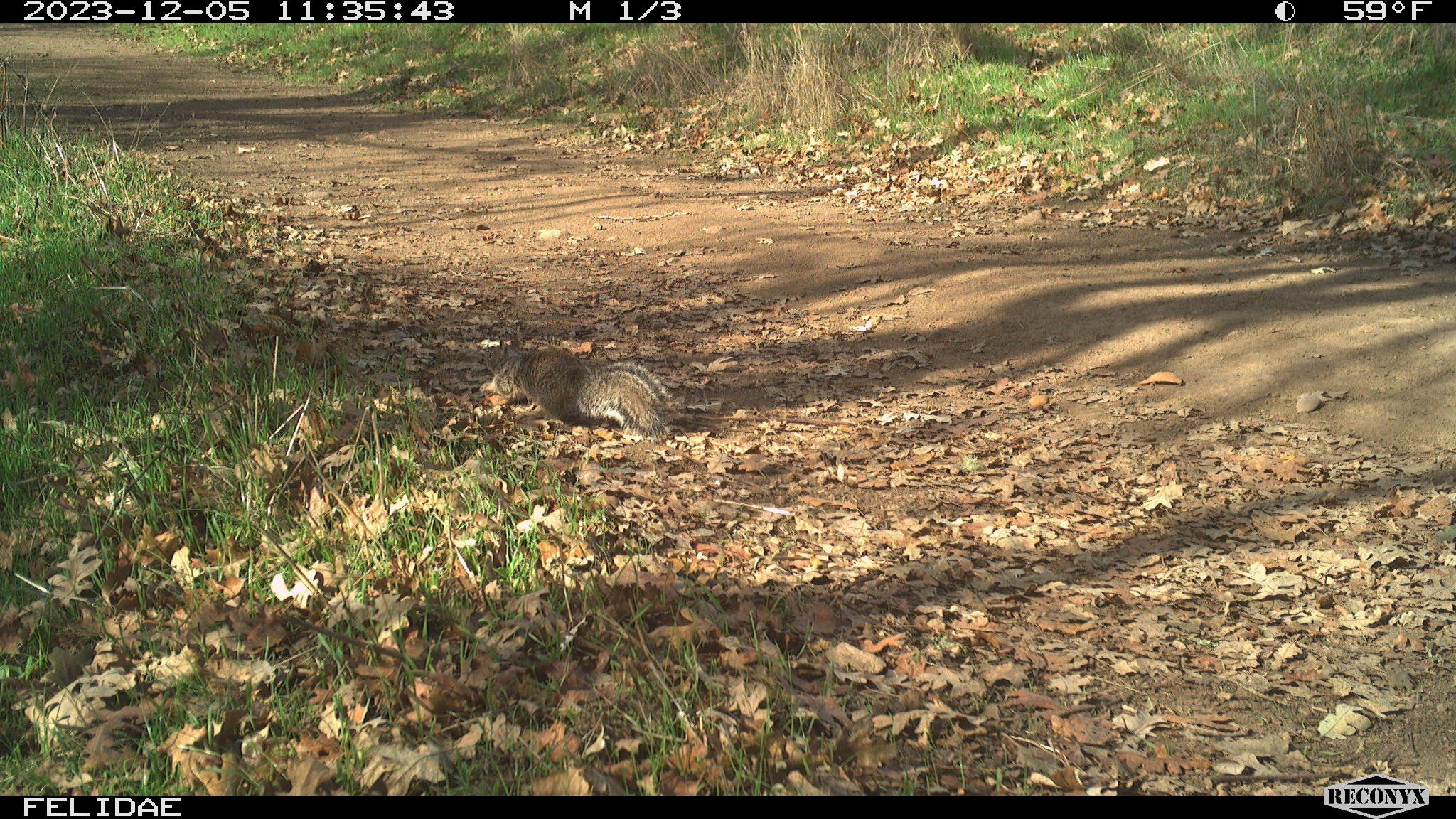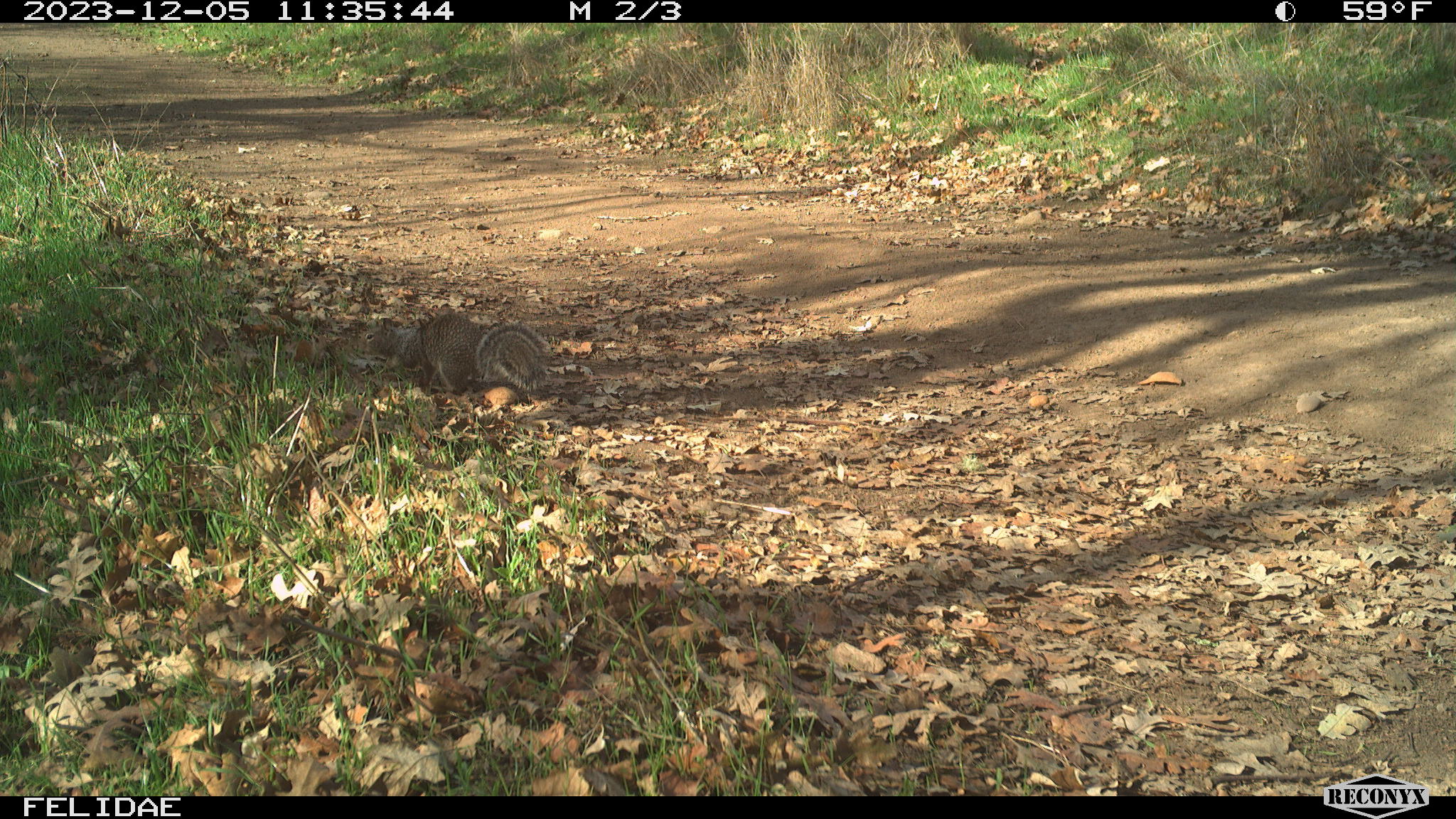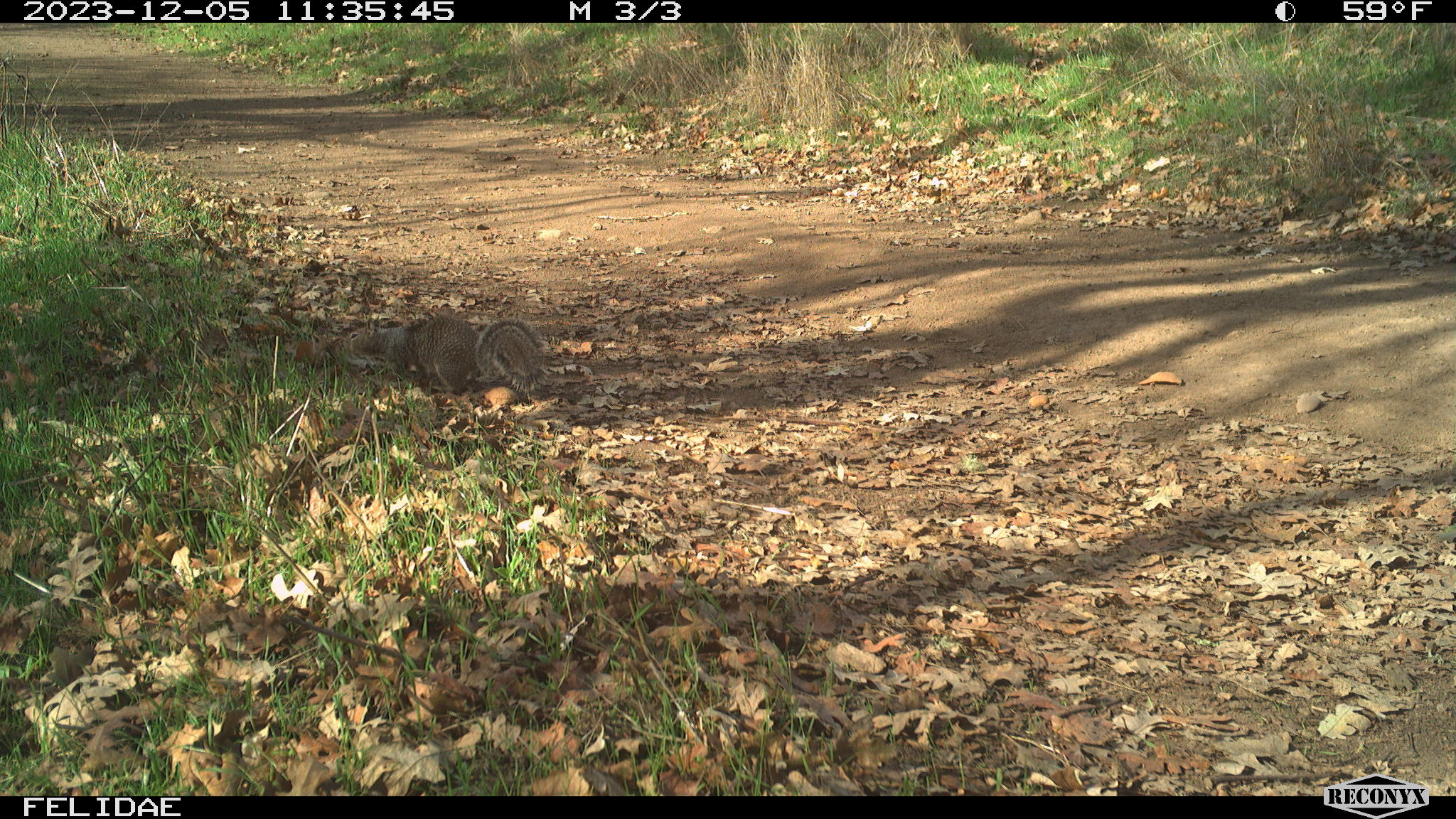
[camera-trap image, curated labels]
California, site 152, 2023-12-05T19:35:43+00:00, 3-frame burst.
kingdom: Animalia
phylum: Chordata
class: Mammalia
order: Rodentia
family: Sciuridae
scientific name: Sciuridae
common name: squirrel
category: unknown squirrel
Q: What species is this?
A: Unknown squirrel (squirrel) (Sciuridae).